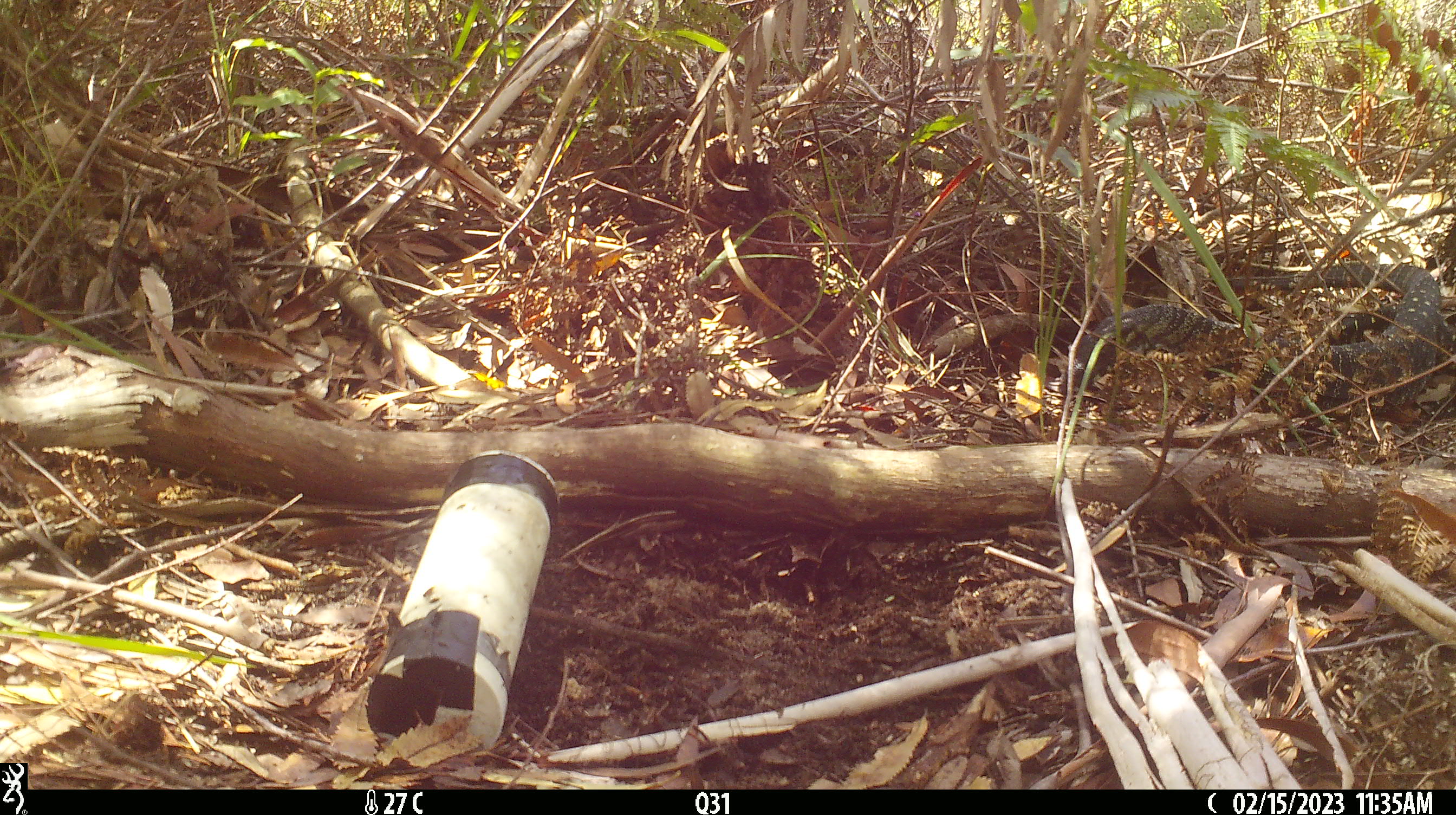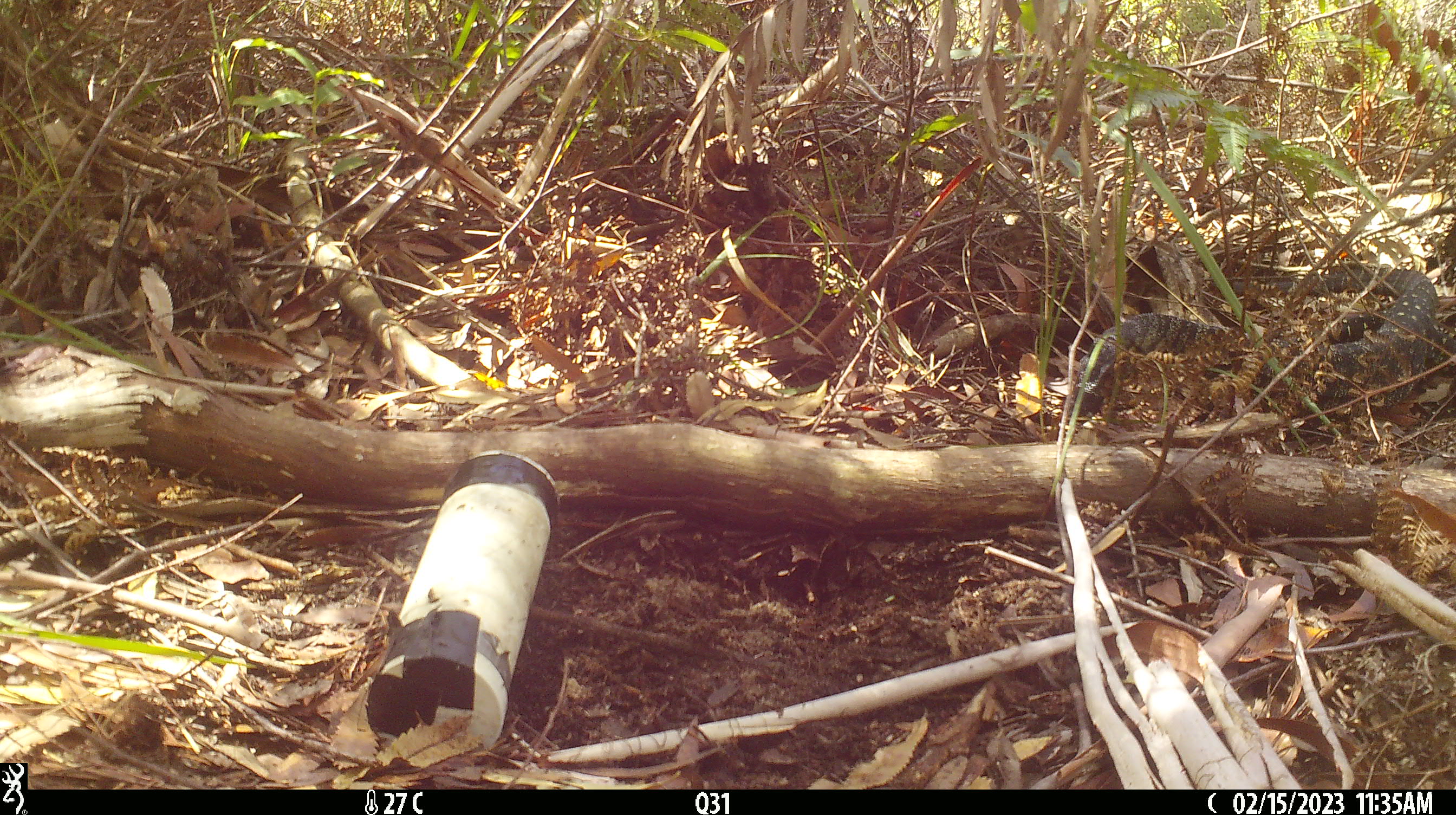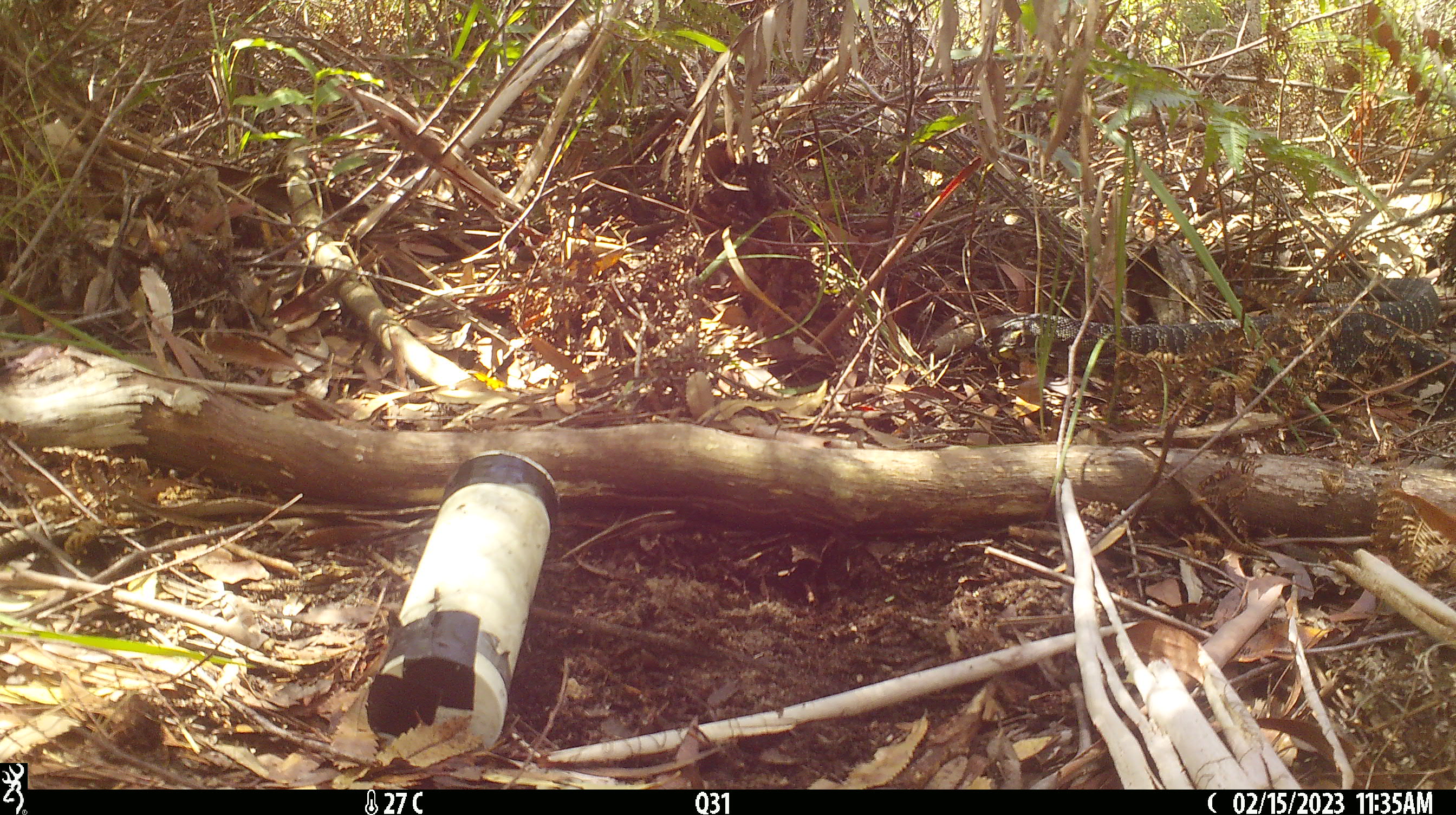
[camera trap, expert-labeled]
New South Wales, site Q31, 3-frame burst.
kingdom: Animalia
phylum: Chordata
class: Reptilia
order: Squamata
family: Varanidae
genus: Varanus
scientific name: Varanus varius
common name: lace monitor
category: goanna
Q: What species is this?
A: Goanna (lace monitor) (Varanus varius).